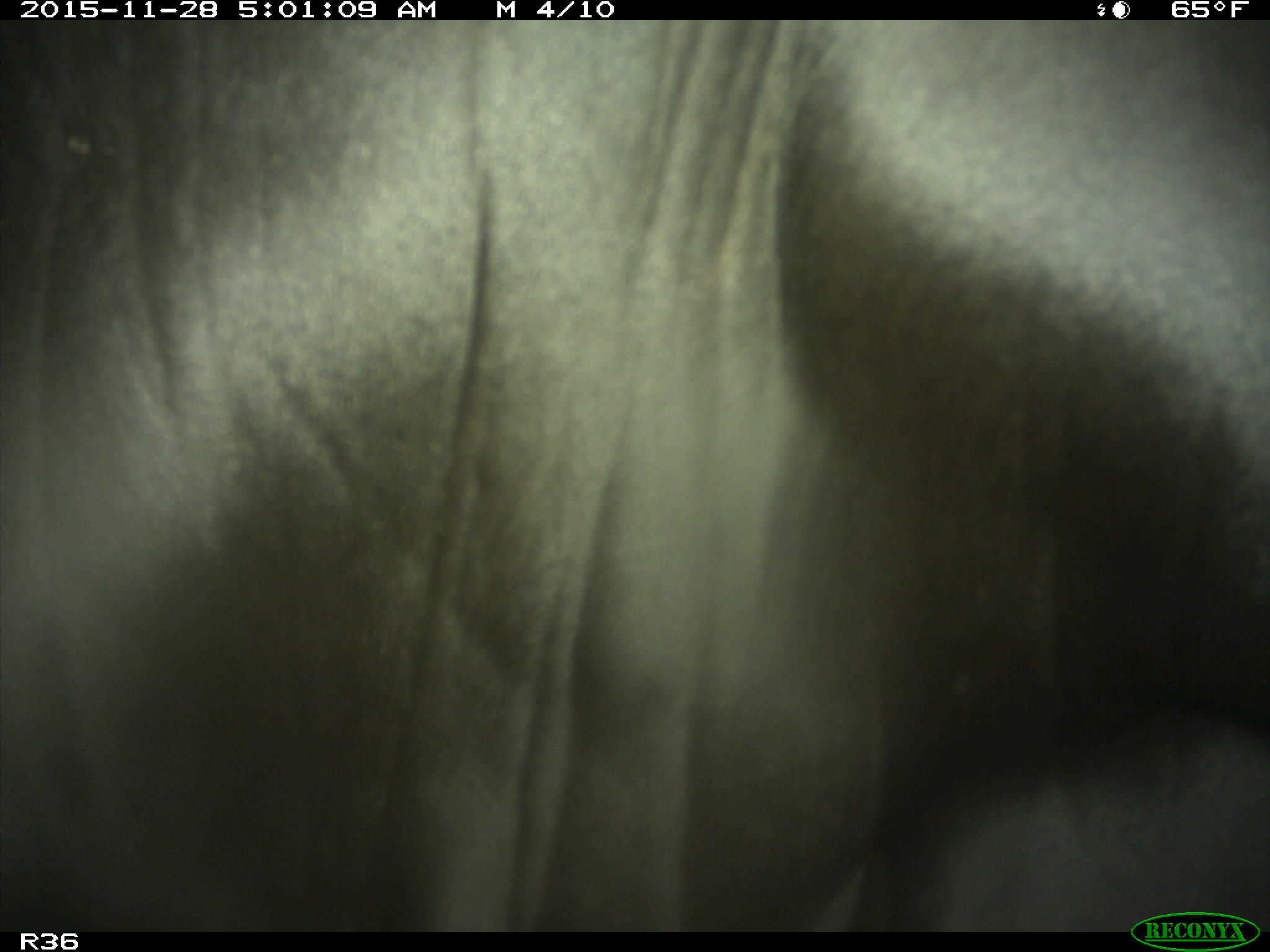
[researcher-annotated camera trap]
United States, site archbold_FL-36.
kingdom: Animalia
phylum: Chordata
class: Mammalia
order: Artiodactyla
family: Bovidae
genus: Bos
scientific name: Bos taurus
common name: domestic cow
Bos taurus (domestic cow).